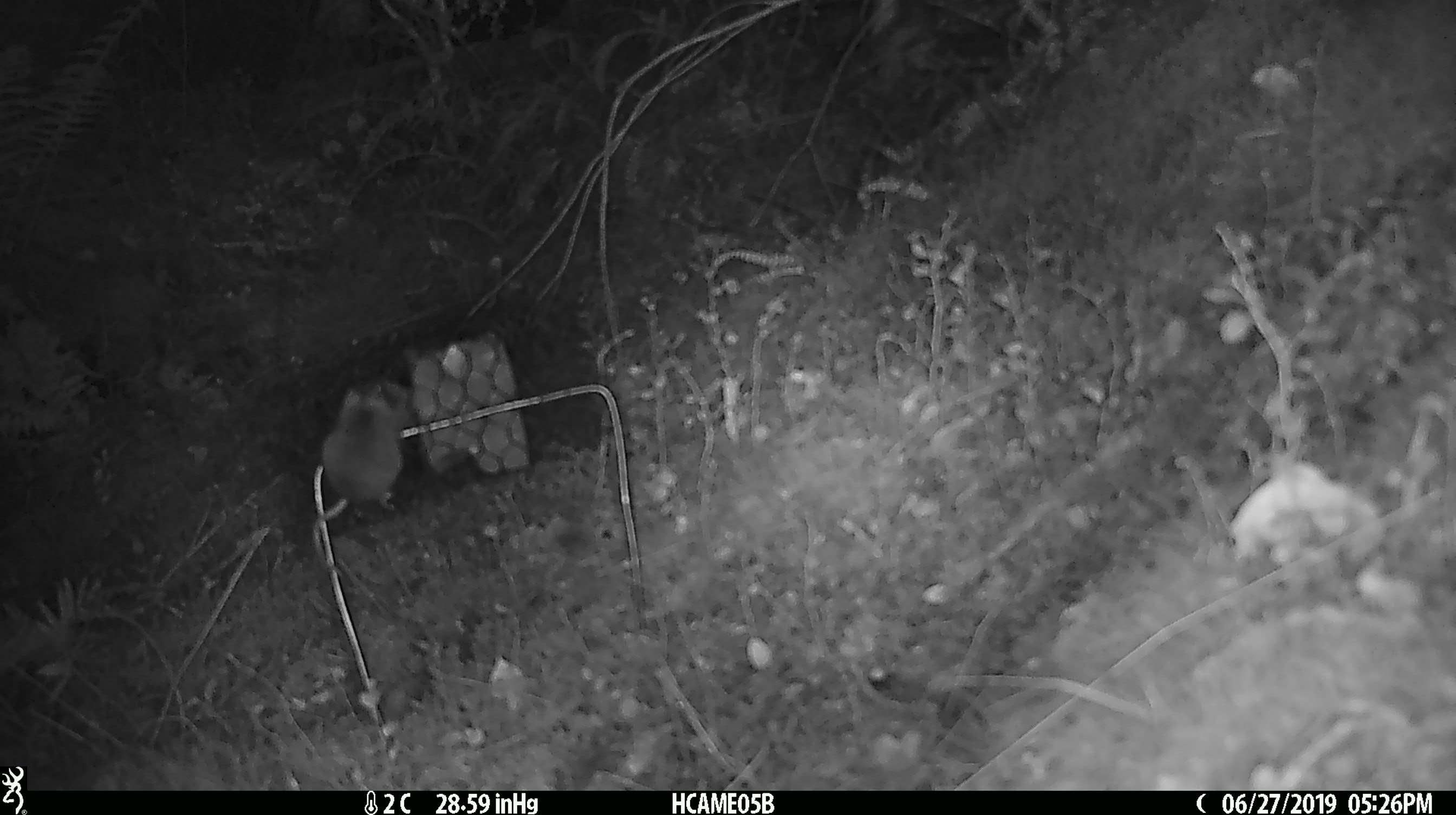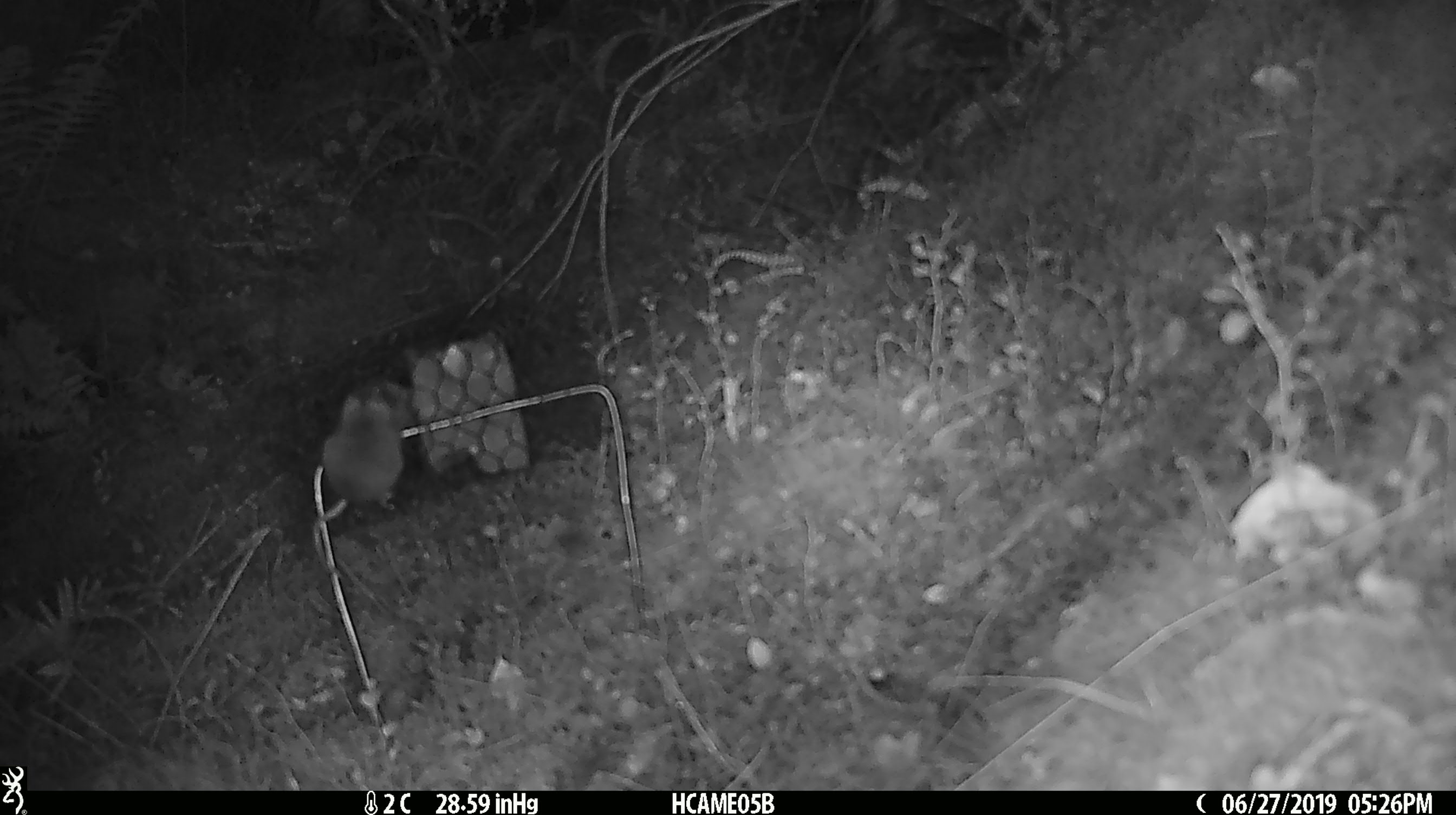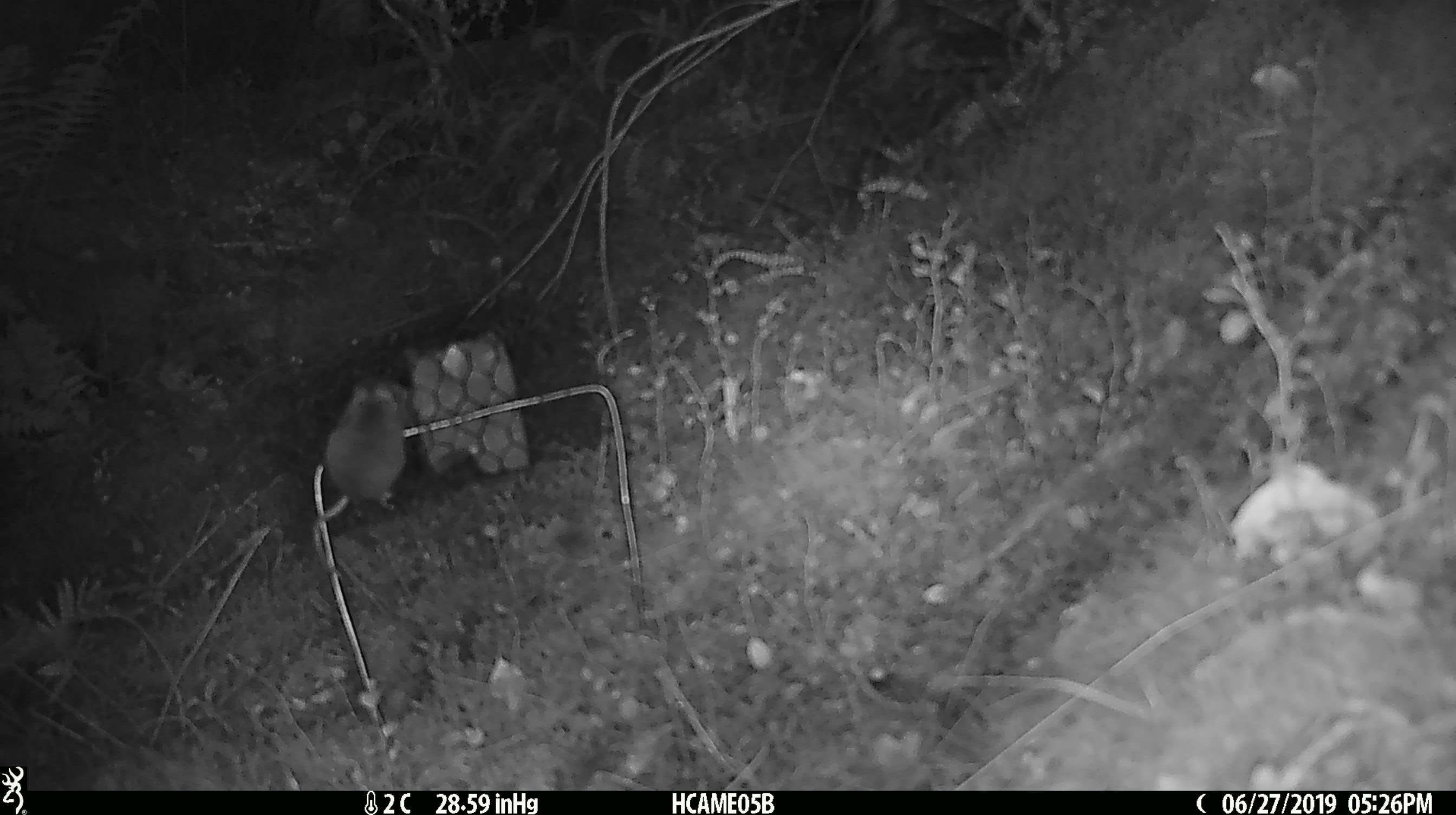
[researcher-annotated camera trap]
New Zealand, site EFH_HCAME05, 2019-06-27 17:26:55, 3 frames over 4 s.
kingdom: Animalia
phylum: Chordata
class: Mammalia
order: Rodentia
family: Muridae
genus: Mus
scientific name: Mus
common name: mouse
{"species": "mouse (Mus)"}